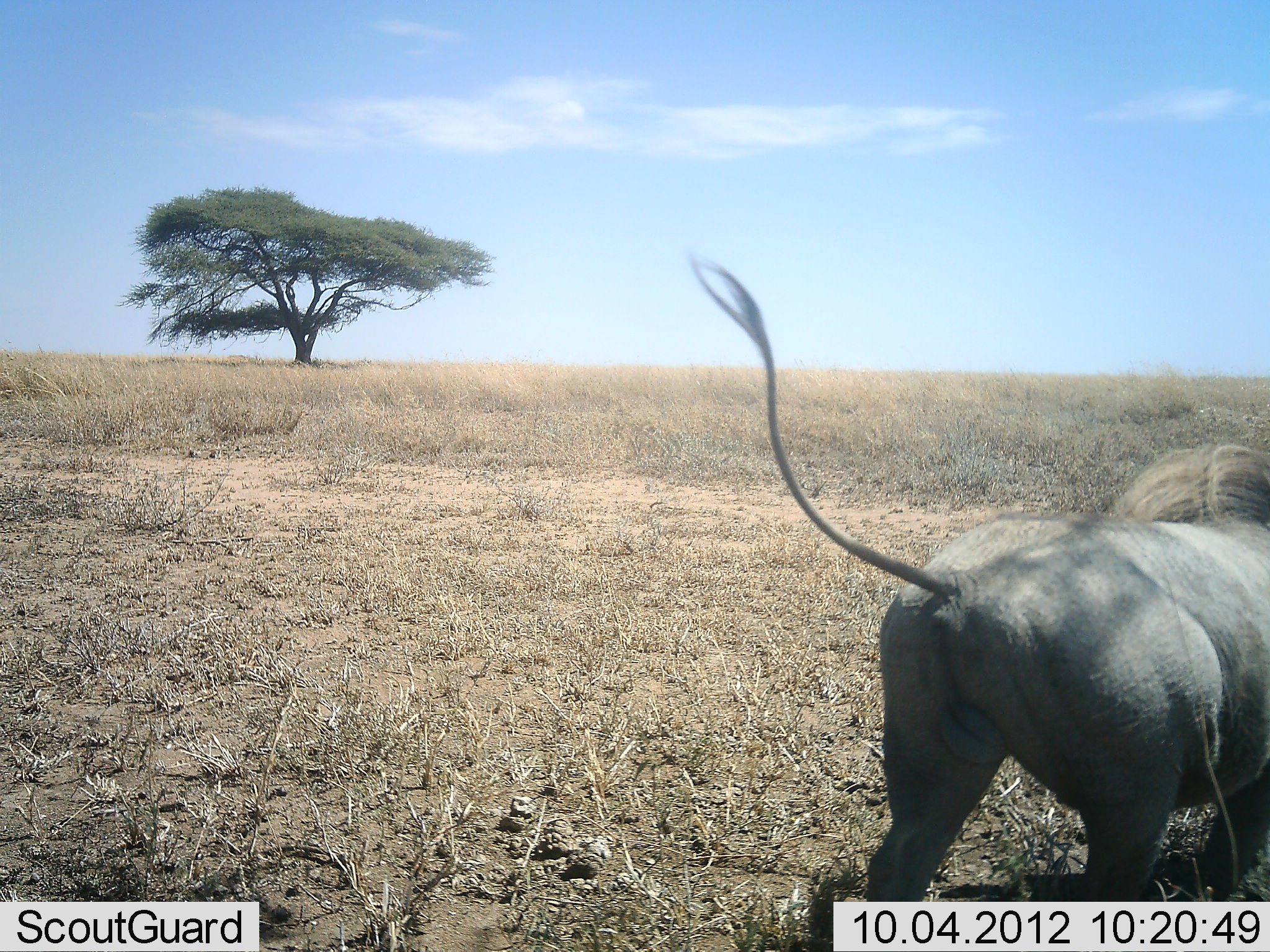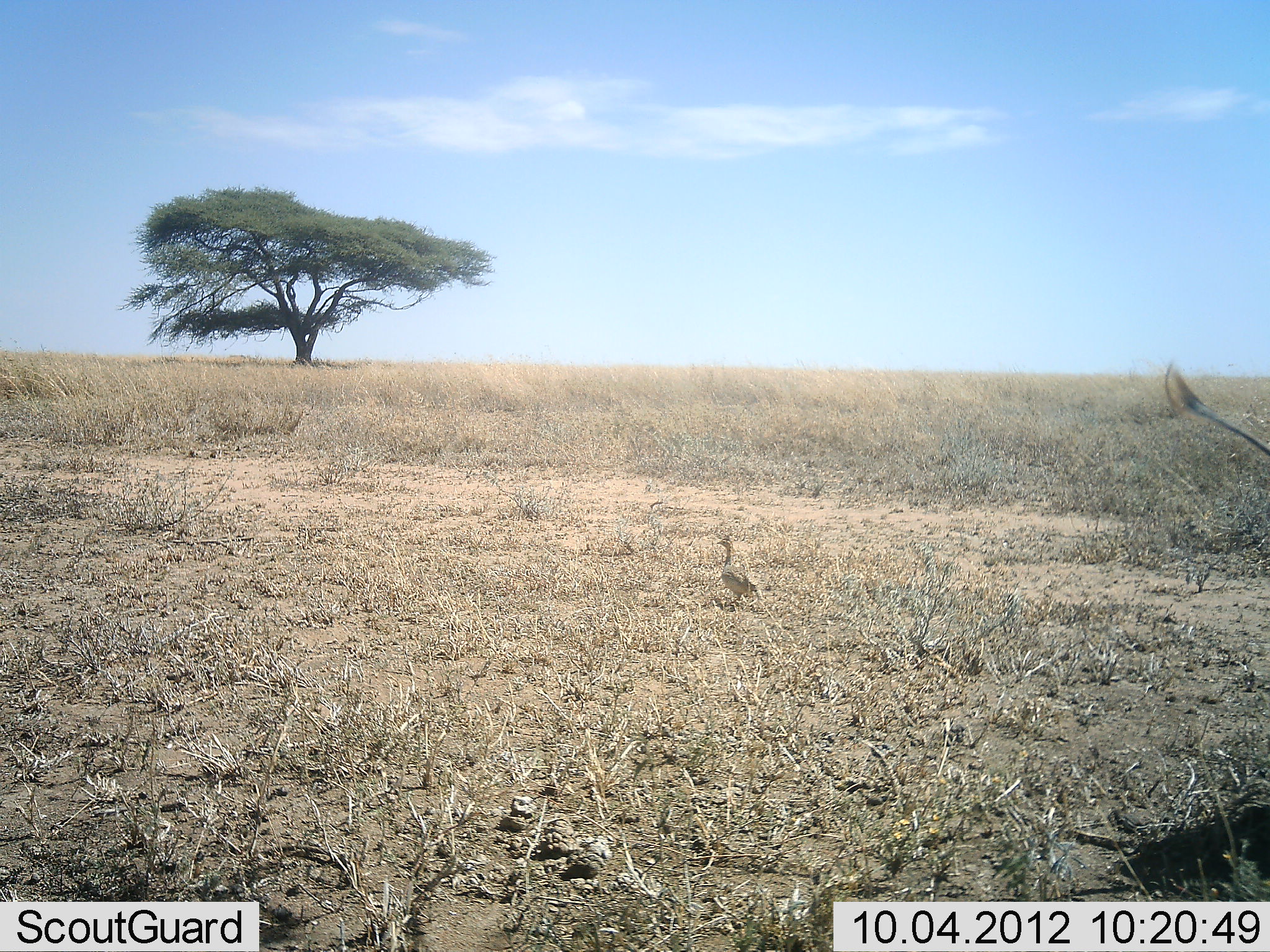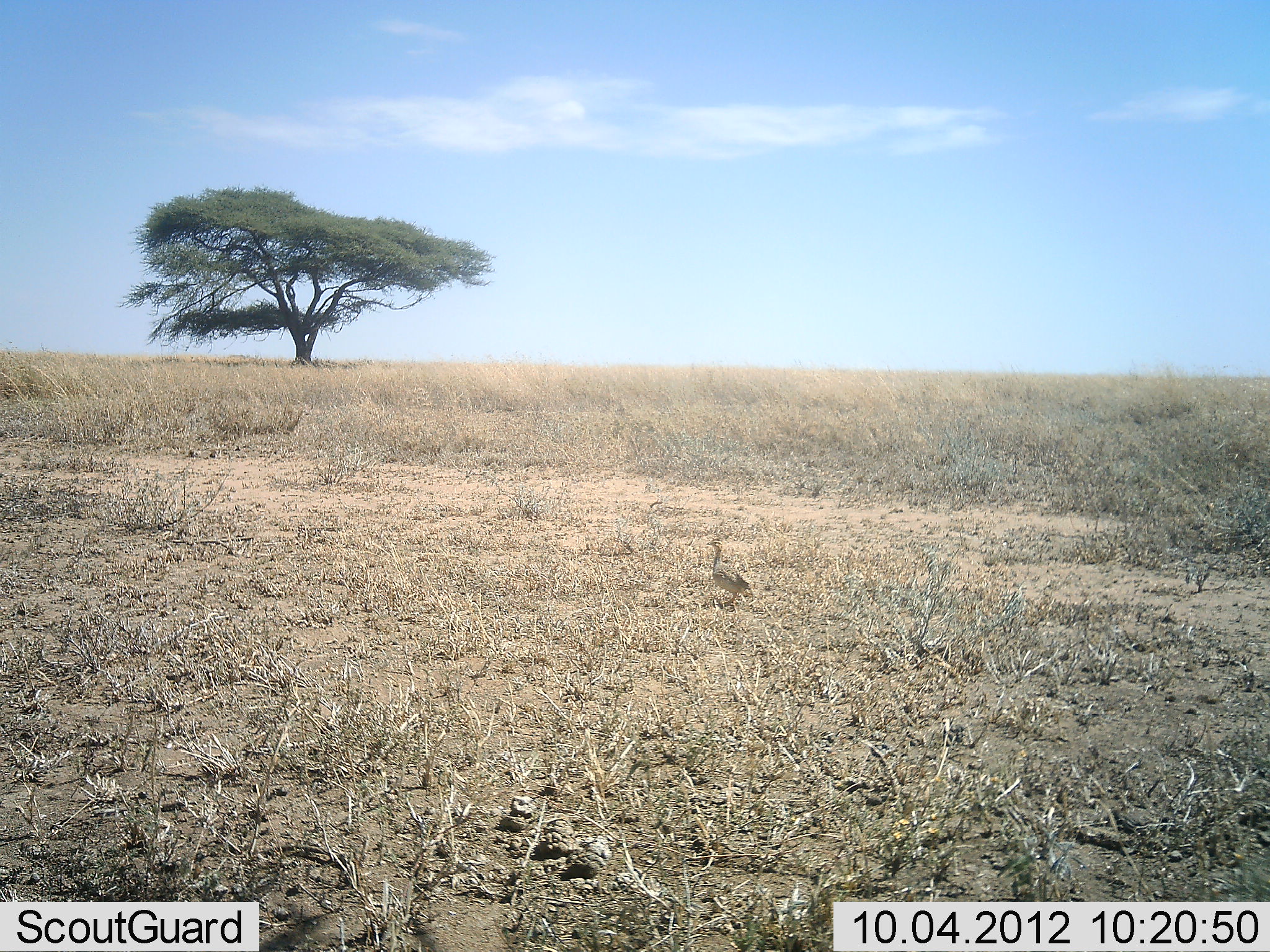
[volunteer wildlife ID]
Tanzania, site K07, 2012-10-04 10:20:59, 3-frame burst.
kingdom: Animalia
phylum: Chordata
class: Aves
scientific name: Aves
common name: bird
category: otherbird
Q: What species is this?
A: Otherbird (bird) (Aves).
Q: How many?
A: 1.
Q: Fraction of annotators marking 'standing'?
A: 64%.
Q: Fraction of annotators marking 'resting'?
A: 0%.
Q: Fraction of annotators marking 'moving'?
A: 36%.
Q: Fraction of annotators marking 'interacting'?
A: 0%.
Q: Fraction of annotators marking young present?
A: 0%.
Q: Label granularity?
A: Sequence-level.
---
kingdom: Animalia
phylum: Chordata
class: Mammalia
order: Artiodactyla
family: Suidae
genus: Phacochoerus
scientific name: Phacochoerus africanus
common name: warthog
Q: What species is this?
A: Warthog (Phacochoerus africanus).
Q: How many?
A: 1.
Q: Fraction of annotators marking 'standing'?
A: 0%.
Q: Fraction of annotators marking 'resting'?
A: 0%.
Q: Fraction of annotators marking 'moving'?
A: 100%.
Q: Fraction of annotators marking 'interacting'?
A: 0%.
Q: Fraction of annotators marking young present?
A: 0%.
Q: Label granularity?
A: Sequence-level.